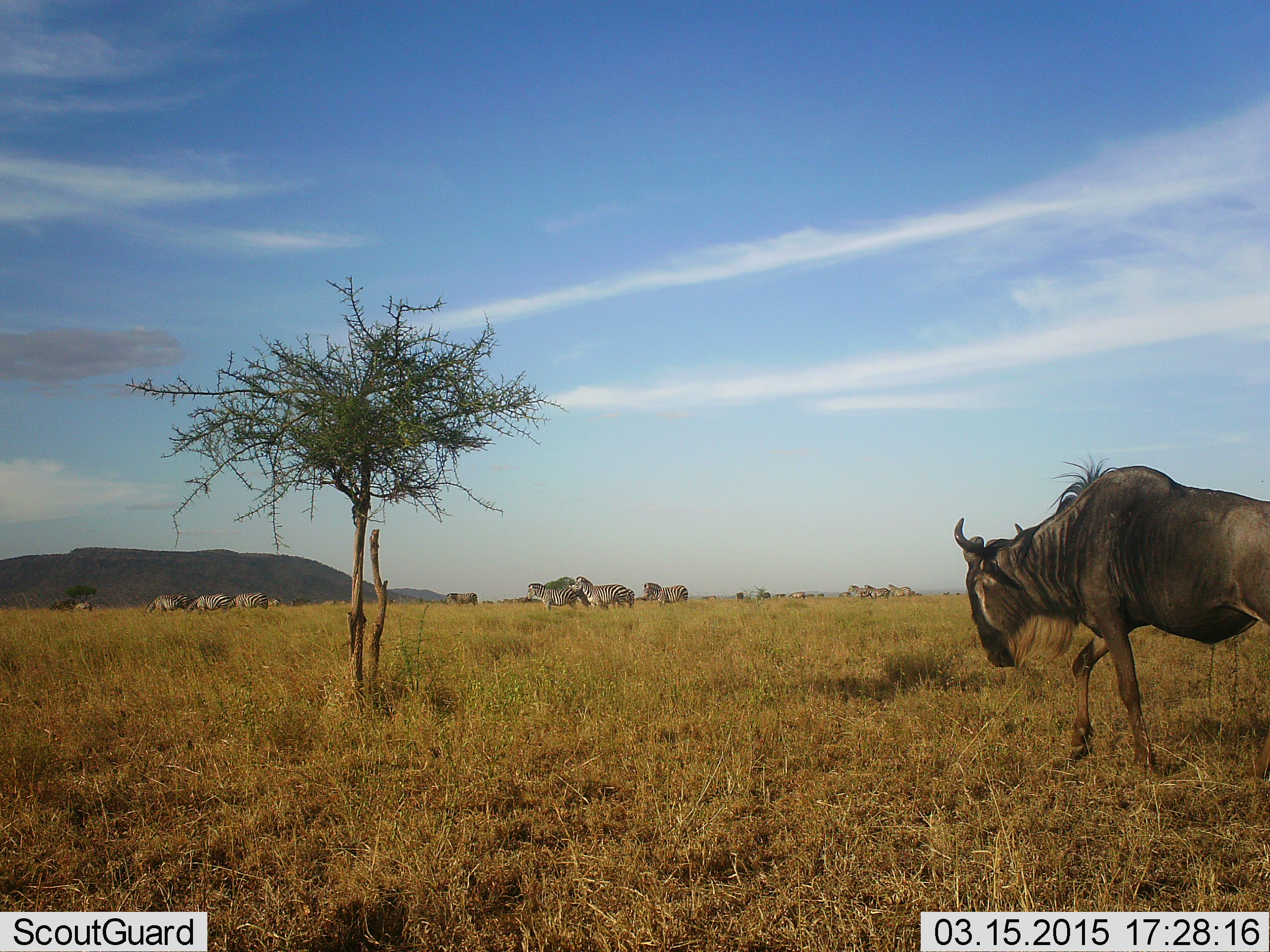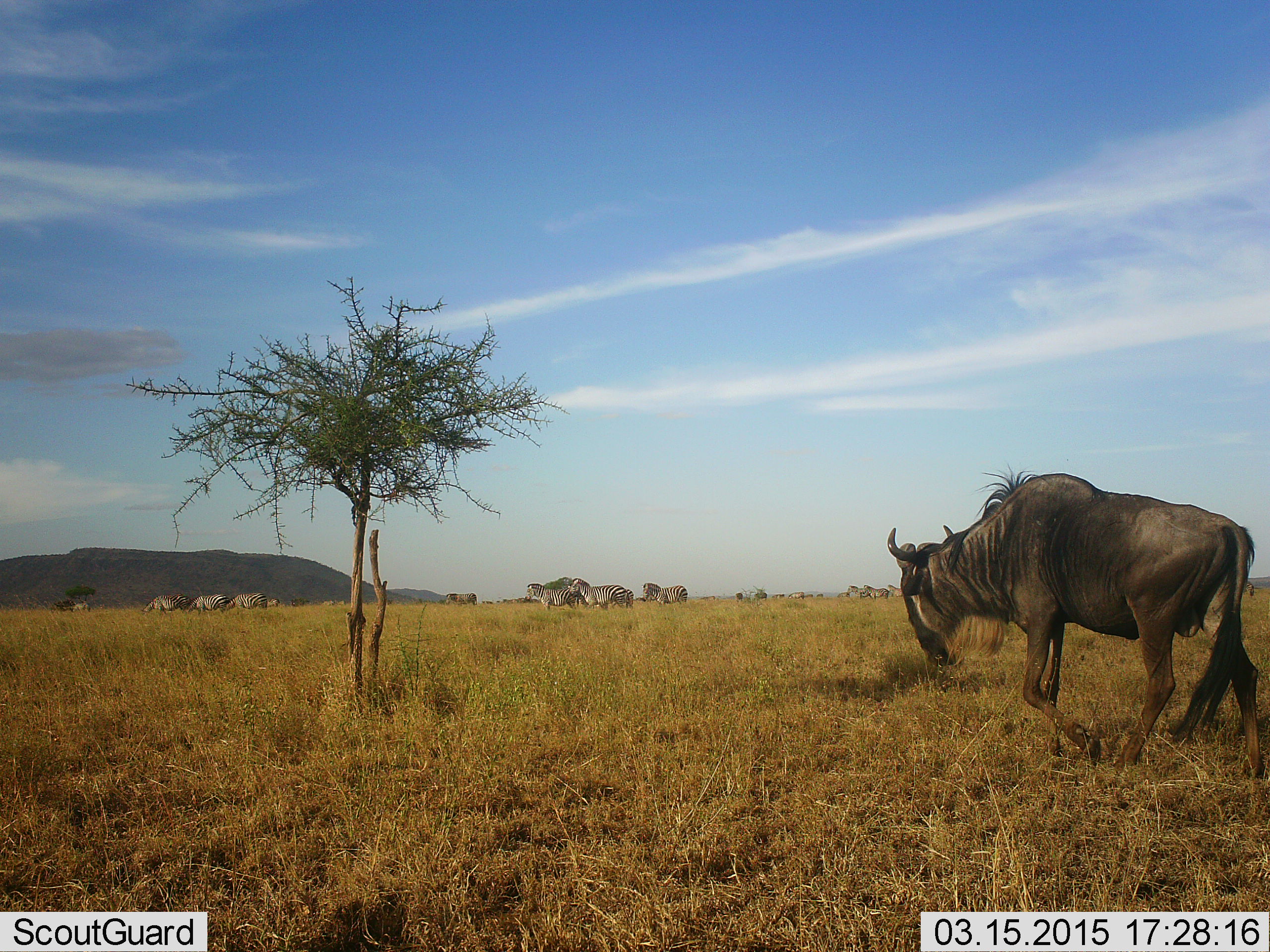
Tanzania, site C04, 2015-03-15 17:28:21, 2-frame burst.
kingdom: Animalia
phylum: Chordata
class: Mammalia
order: Artiodactyla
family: Bovidae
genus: Connochaetes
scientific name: Connochaetes taurinus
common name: blue wildebeest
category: wildebeest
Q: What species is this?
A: Wildebeest (blue wildebeest) (Connochaetes taurinus).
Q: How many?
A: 1.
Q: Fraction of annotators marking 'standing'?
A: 35%.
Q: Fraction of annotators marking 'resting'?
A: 0%.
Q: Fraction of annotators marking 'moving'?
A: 76%.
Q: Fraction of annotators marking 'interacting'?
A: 0%.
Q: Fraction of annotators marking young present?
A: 0%.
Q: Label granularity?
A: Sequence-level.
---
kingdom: Animalia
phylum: Chordata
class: Mammalia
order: Perissodactyla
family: Equidae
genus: Equus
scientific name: Equus quagga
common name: plains zebra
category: zebra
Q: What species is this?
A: Zebra (plains zebra) (Equus quagga).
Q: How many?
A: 11-50.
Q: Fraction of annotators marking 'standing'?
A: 90%.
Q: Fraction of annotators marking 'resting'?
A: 10%.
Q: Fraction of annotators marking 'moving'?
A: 70%.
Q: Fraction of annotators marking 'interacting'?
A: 0%.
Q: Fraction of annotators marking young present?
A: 0%.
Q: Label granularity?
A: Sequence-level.